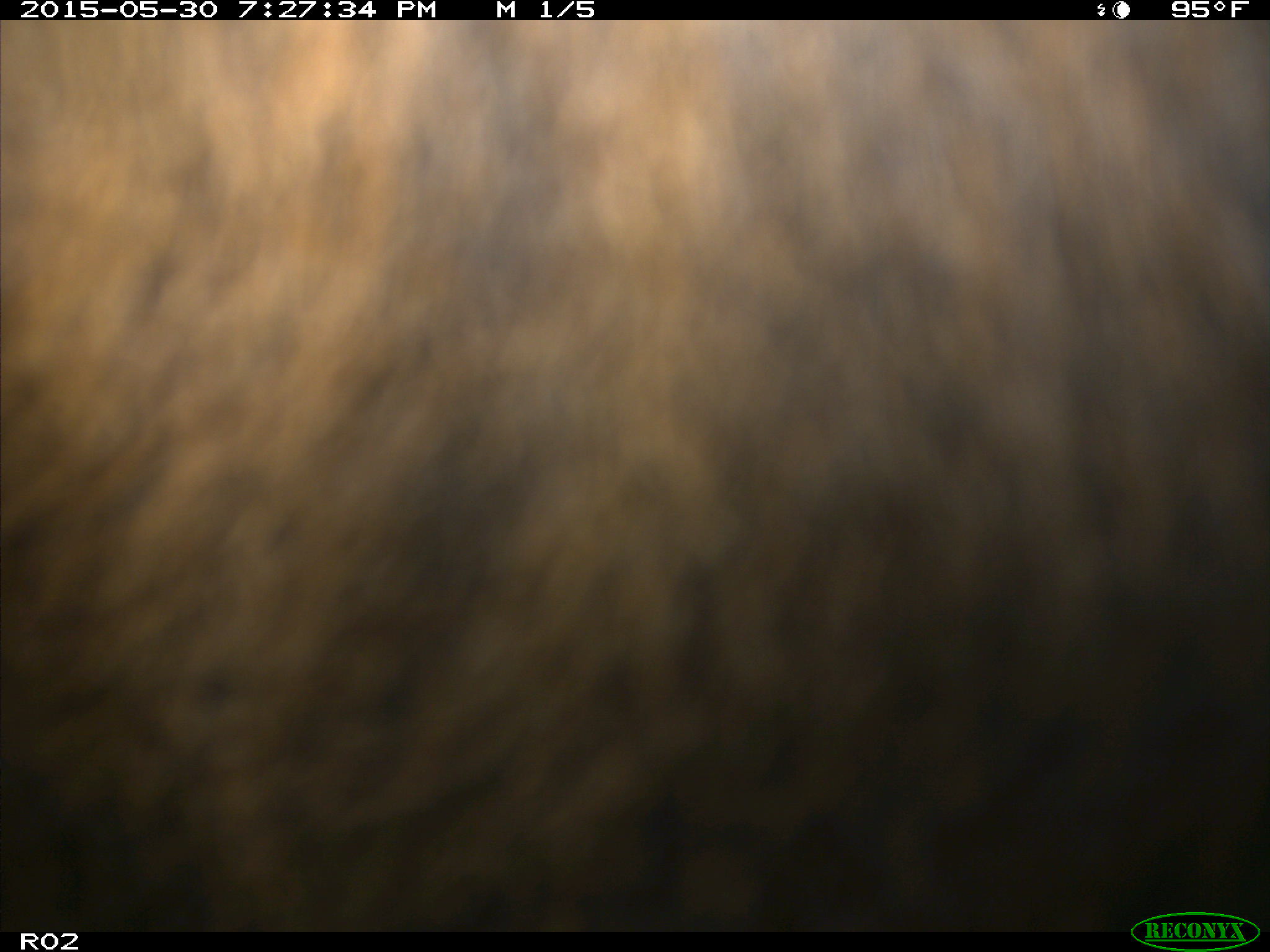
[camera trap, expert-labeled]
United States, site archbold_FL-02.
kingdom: Animalia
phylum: Chordata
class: Mammalia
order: Artiodactyla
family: Bovidae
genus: Bos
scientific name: Bos taurus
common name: domestic cow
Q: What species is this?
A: Bos taurus (domestic cow).